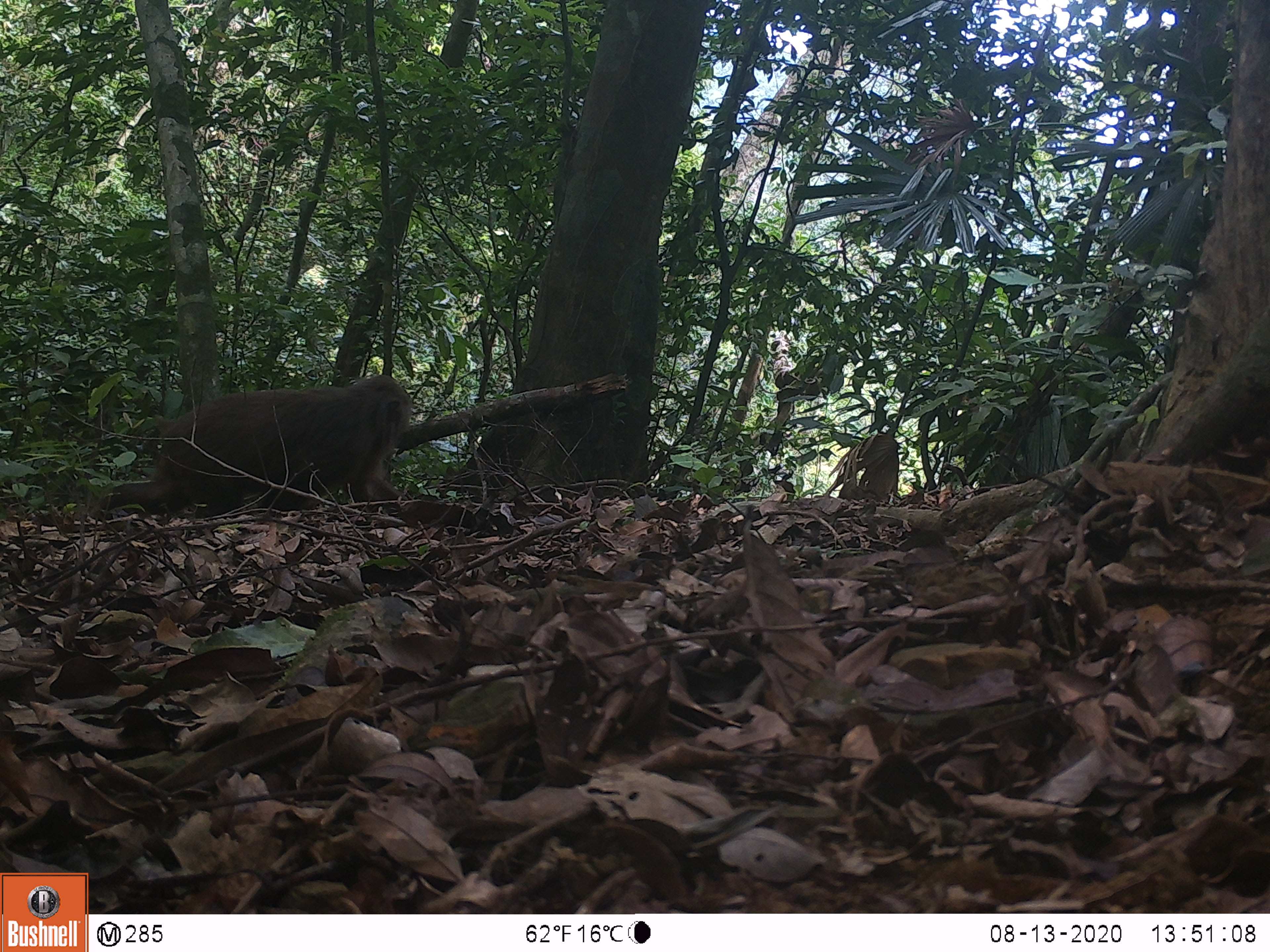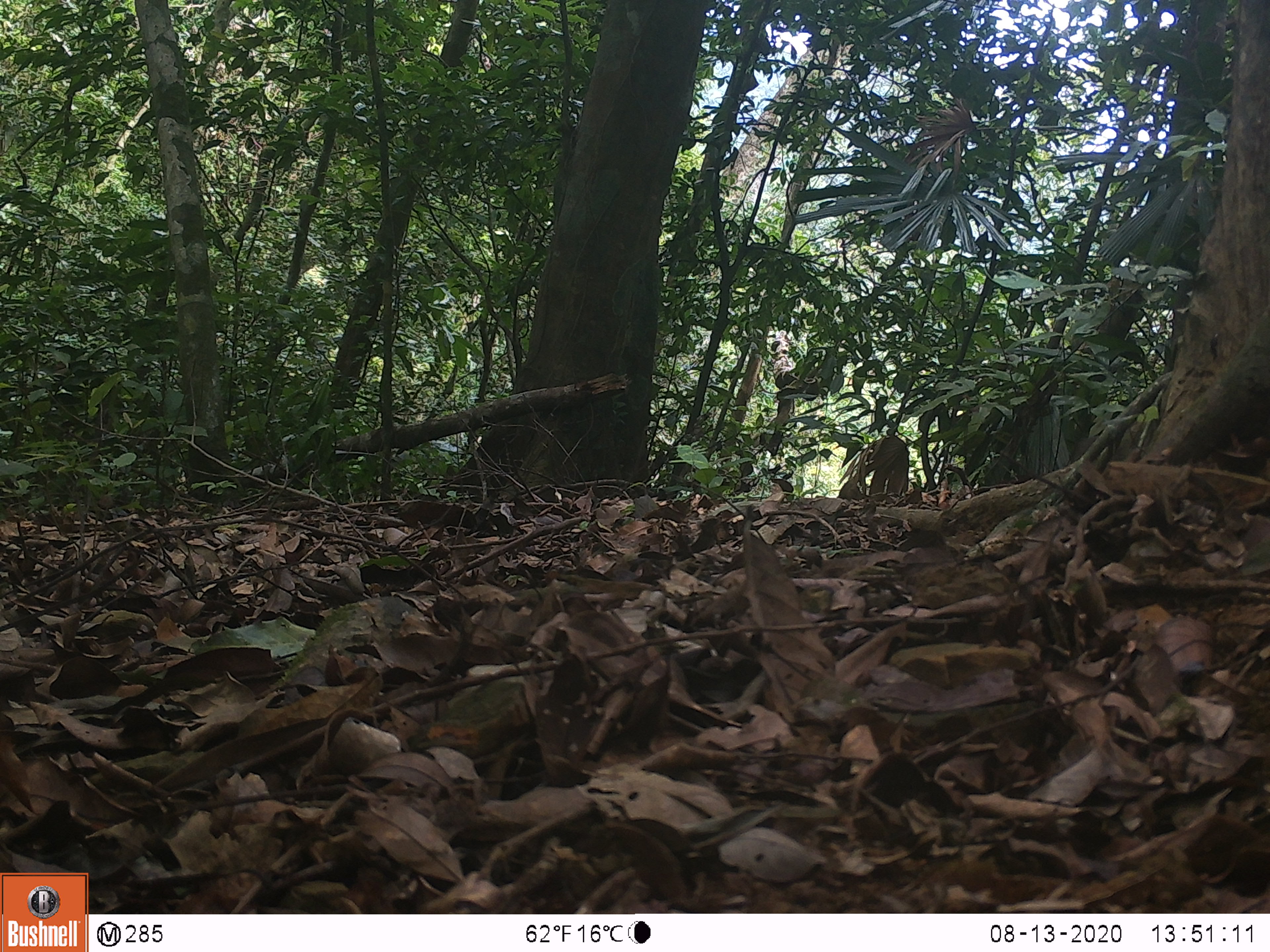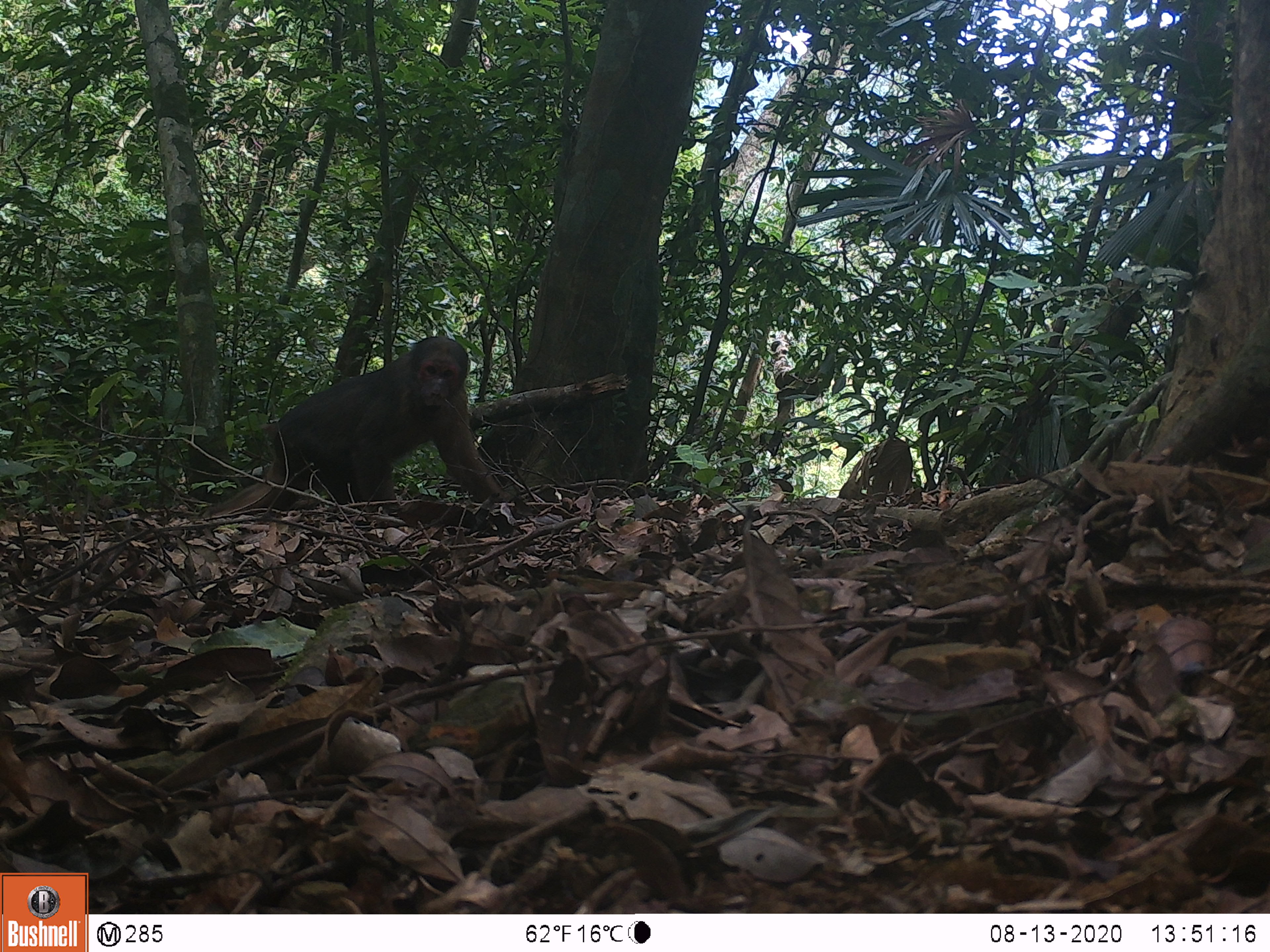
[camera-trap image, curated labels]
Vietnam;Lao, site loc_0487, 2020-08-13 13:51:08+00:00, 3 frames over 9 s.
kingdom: Animalia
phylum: Chordata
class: Mammalia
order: Primates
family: Cercopithecidae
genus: Macaca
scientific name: Macaca arctoides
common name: stump-tailed macaque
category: stump tailed macaque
Stump tailed macaque (stump-tailed macaque) (Macaca arctoides). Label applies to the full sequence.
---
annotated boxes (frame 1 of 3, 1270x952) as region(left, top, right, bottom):
stump tailed macaque: region(93, 373, 413, 520)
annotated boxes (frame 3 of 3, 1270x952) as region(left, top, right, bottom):
stump tailed macaque: region(204, 335, 508, 518)